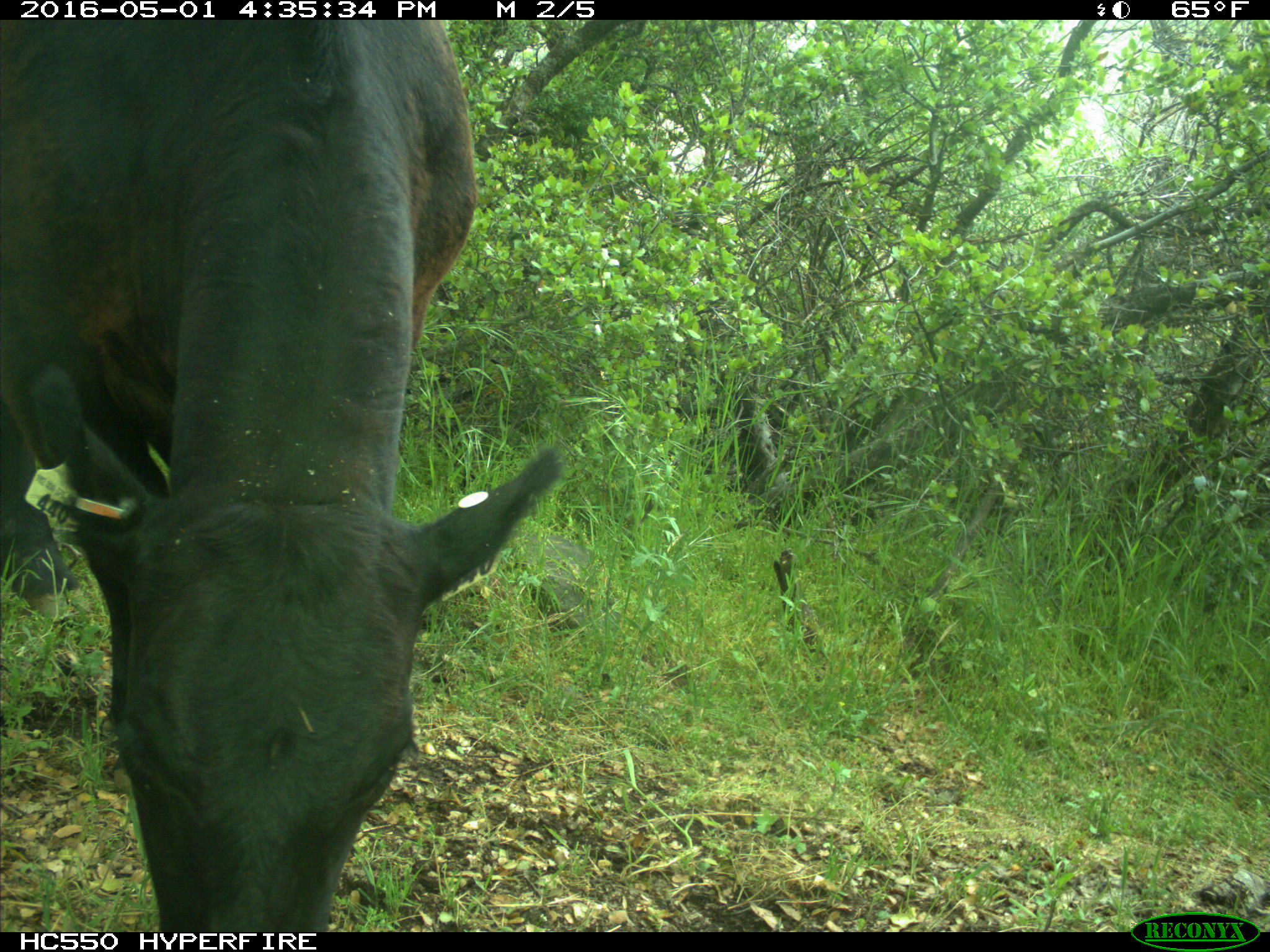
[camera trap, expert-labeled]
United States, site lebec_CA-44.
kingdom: Animalia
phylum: Chordata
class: Mammalia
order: Artiodactyla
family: Bovidae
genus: Bos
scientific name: Bos taurus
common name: domestic cow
Bos taurus (domestic cow).